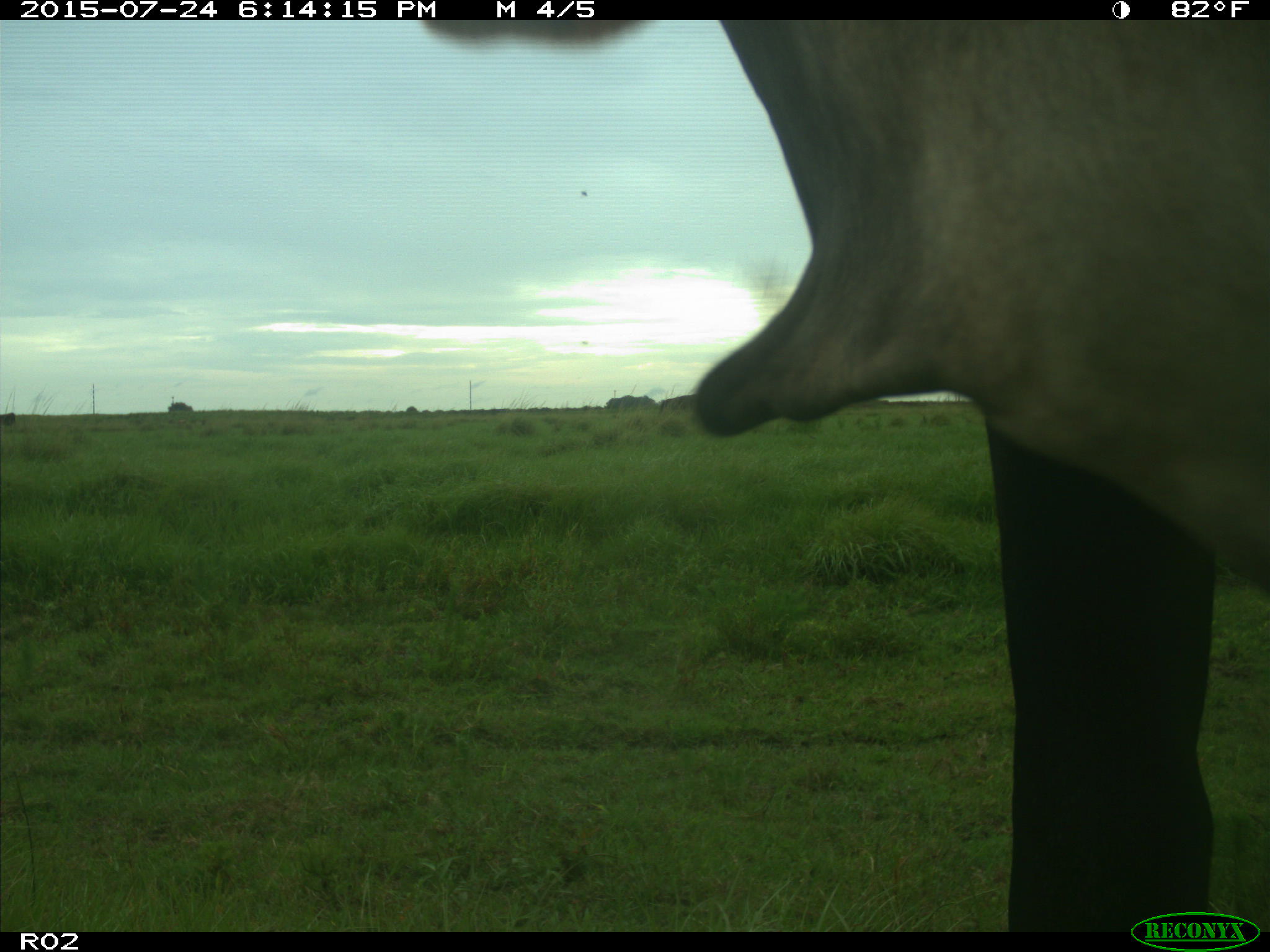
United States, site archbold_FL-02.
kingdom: Animalia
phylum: Chordata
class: Mammalia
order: Artiodactyla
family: Bovidae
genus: Bos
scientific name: Bos taurus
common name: domestic cow